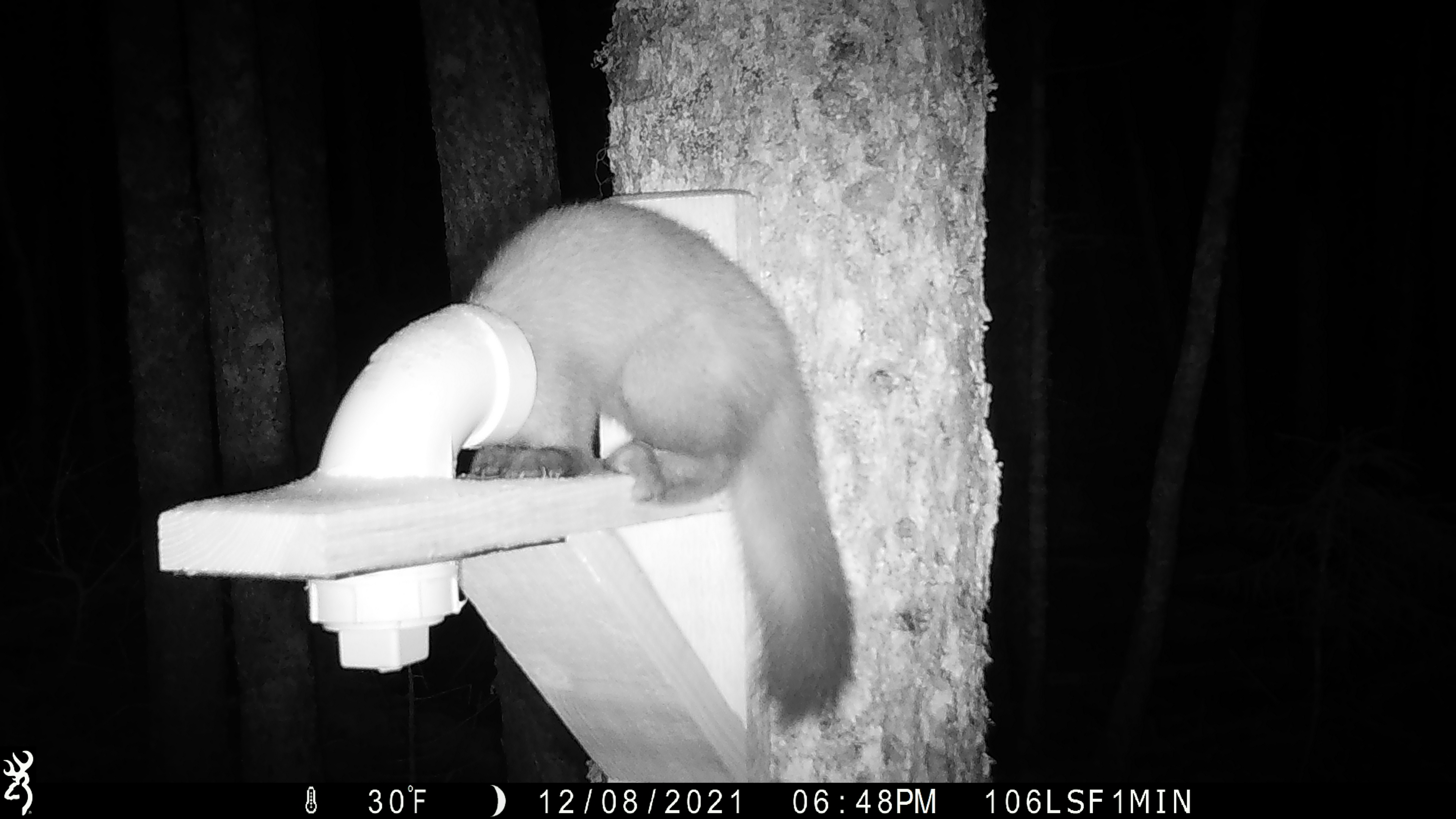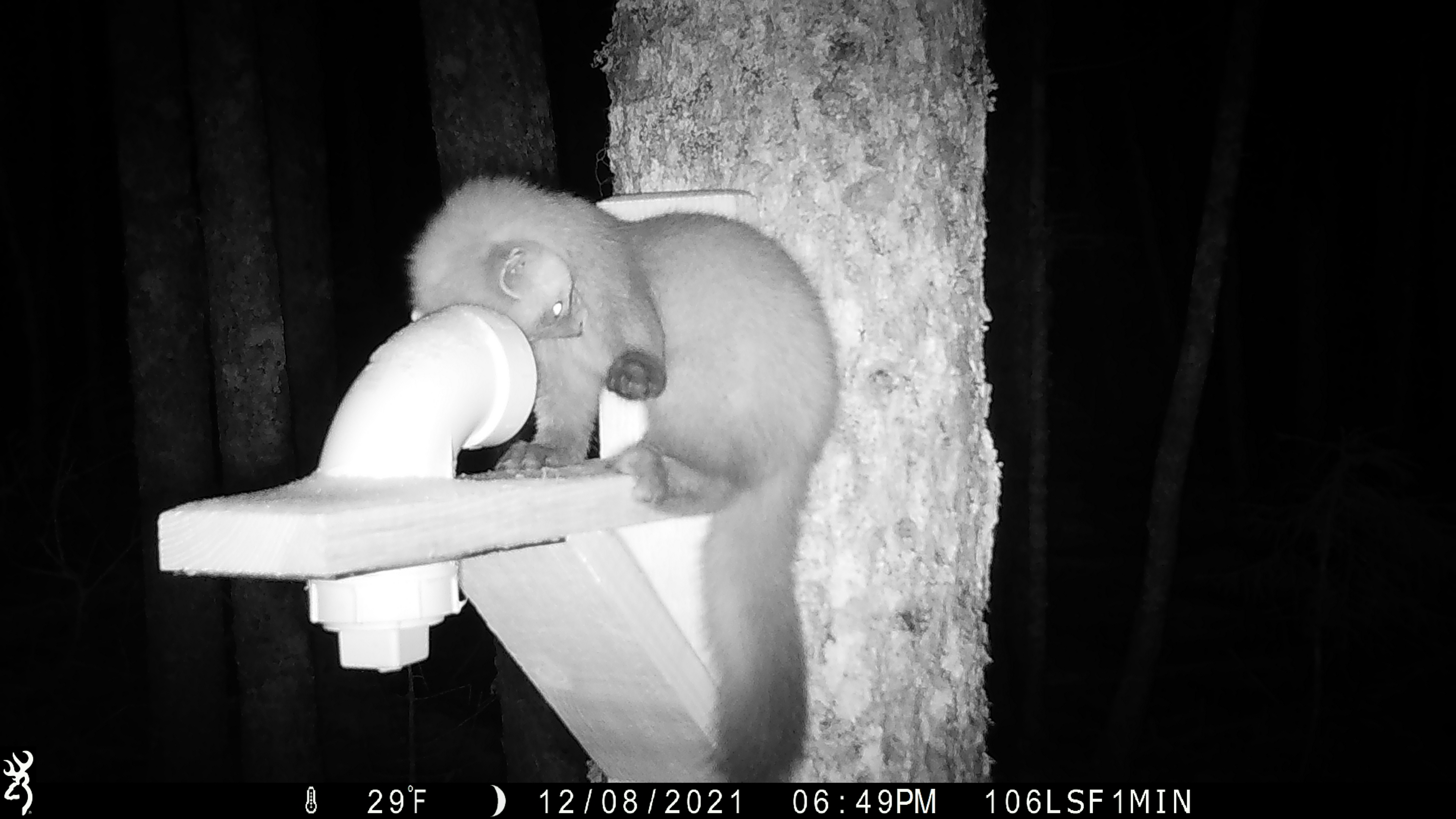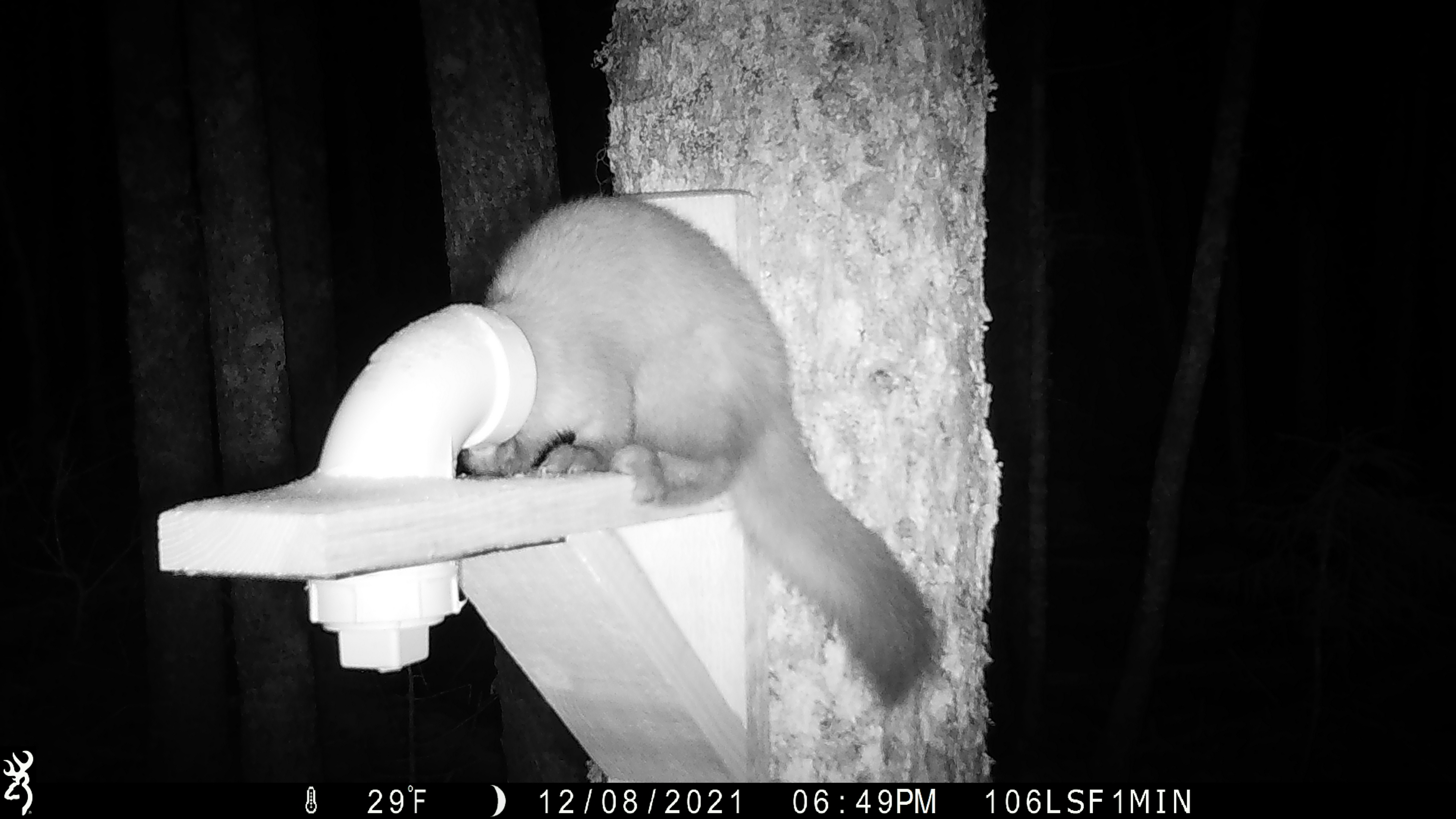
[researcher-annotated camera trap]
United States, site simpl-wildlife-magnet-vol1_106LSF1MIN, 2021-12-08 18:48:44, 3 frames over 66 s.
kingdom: Animalia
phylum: Chordata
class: Mammalia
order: Carnivora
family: Mustelidae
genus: Martes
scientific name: Martes americana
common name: american marten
American marten (Martes americana).